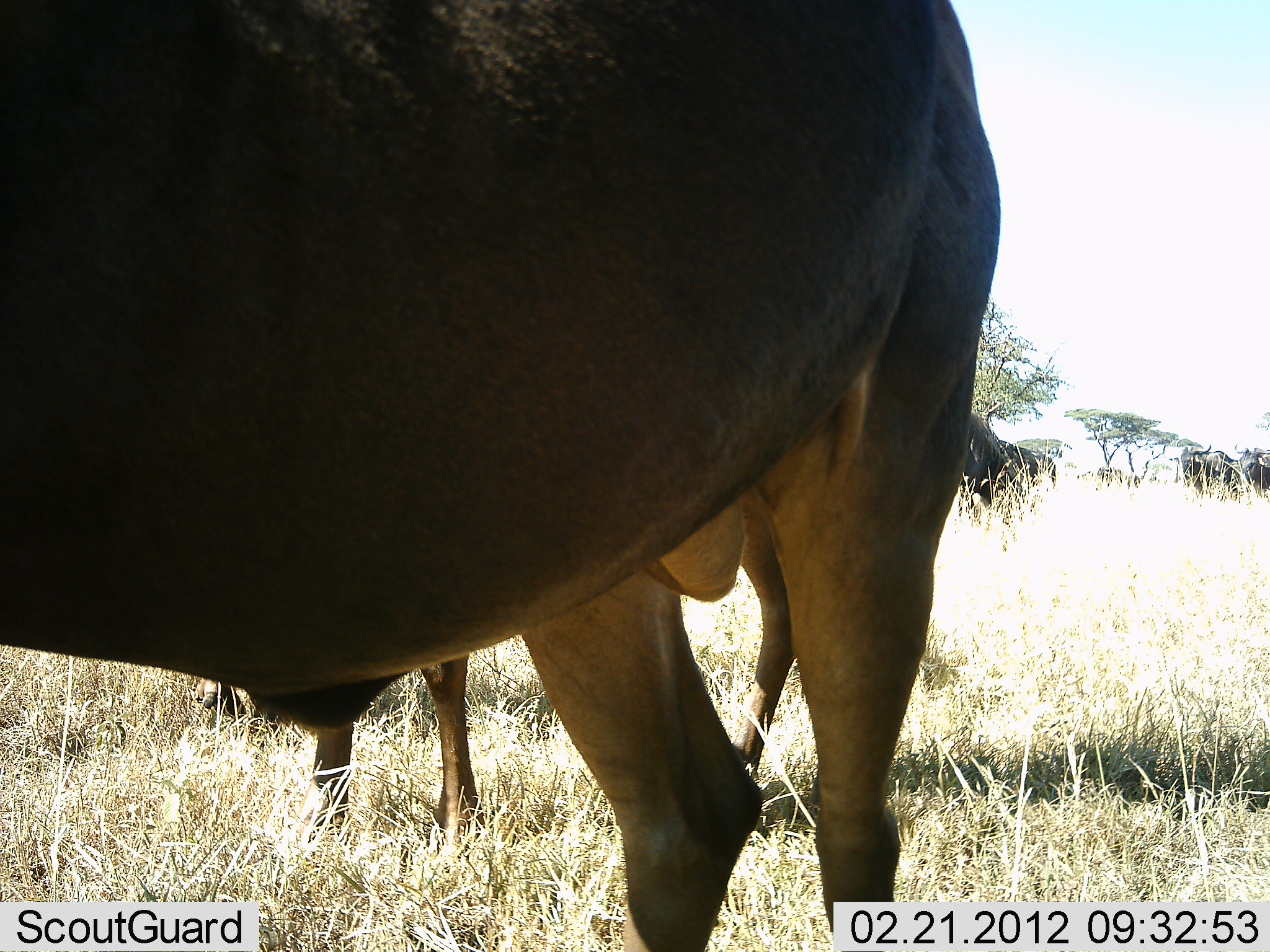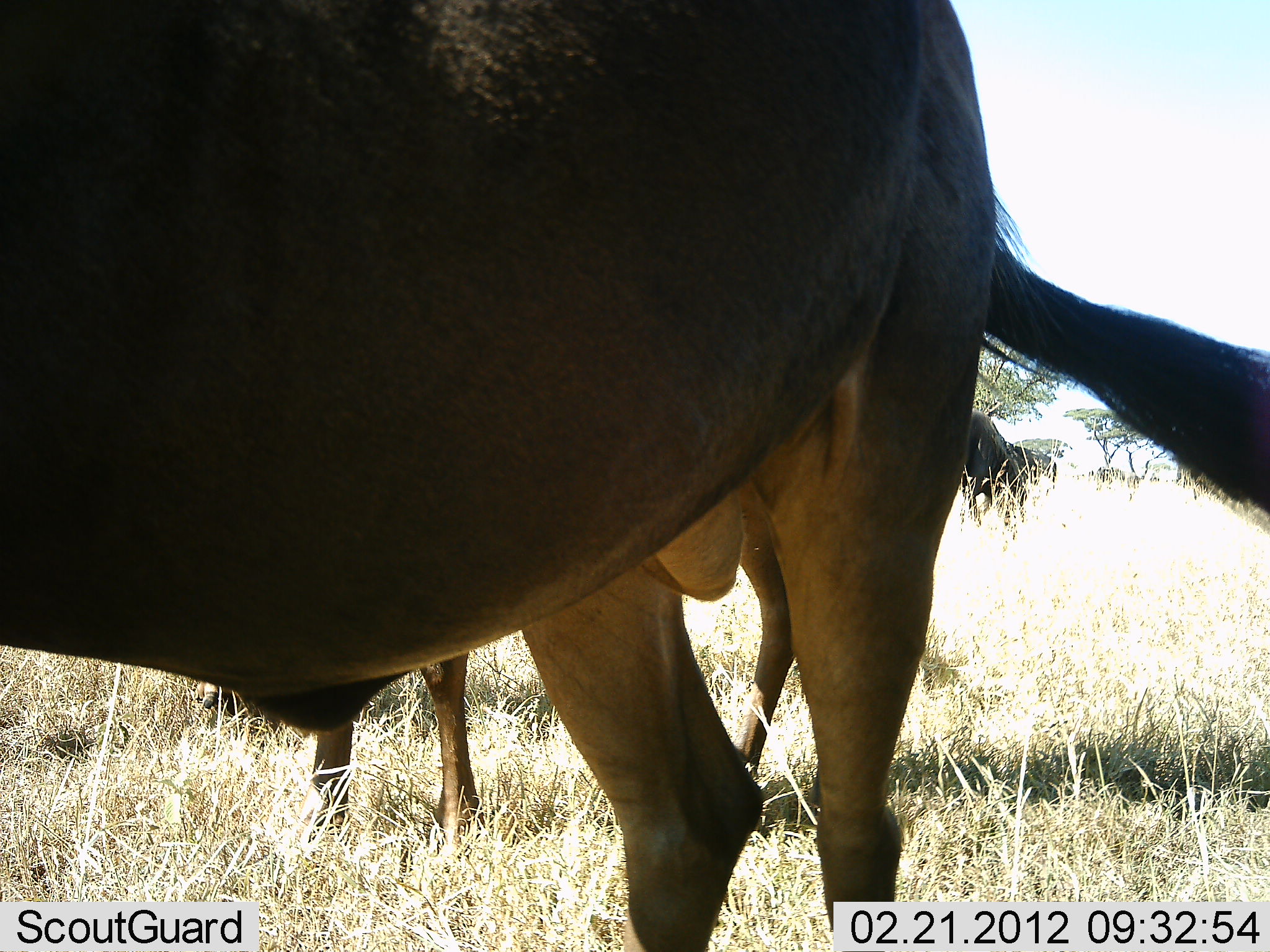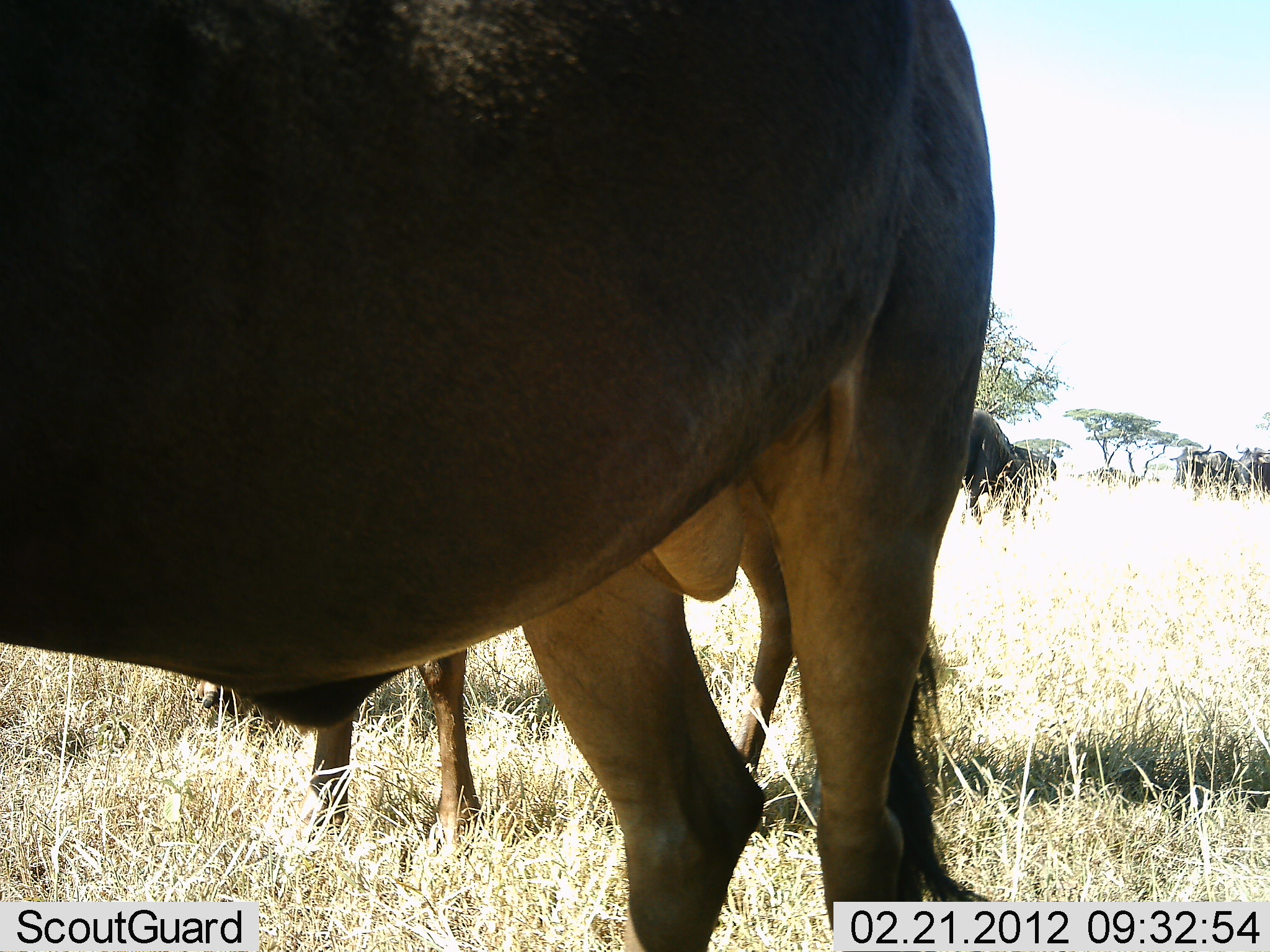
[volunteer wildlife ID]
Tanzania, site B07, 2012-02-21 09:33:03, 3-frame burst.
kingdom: Animalia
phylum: Chordata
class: Mammalia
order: Artiodactyla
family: Bovidae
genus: Connochaetes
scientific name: Connochaetes taurinus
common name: blue wildebeest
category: wildebeest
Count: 6.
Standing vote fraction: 93%.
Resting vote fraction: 7%.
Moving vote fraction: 7%.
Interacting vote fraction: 0%.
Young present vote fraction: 0%.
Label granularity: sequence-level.